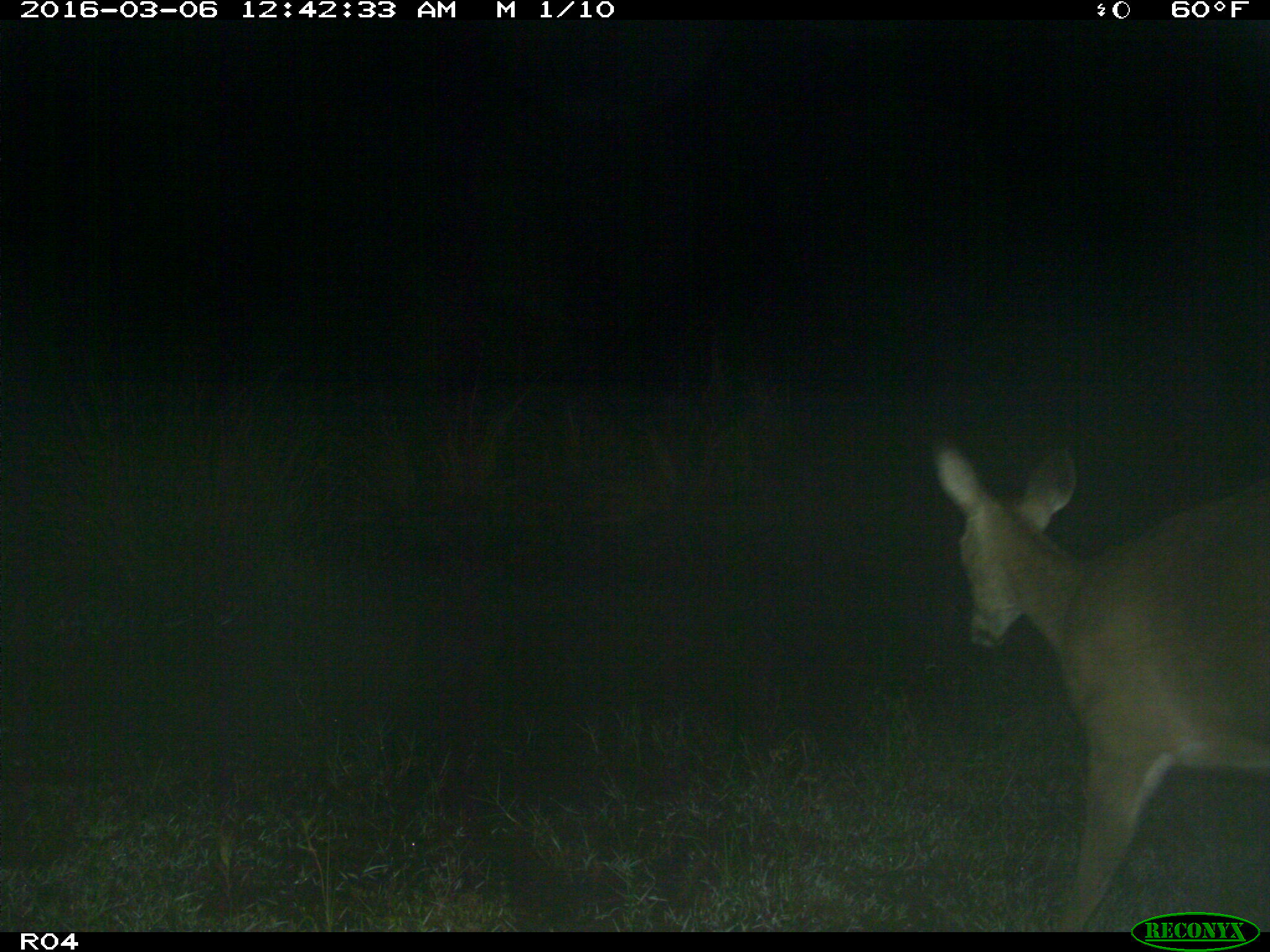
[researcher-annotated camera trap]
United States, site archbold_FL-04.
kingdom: Animalia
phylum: Chordata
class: Mammalia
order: Artiodactyla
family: Cervidae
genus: Odocoileus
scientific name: Odocoileus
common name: deer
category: unidentified deer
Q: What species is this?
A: Unidentified deer (deer) (Odocoileus).